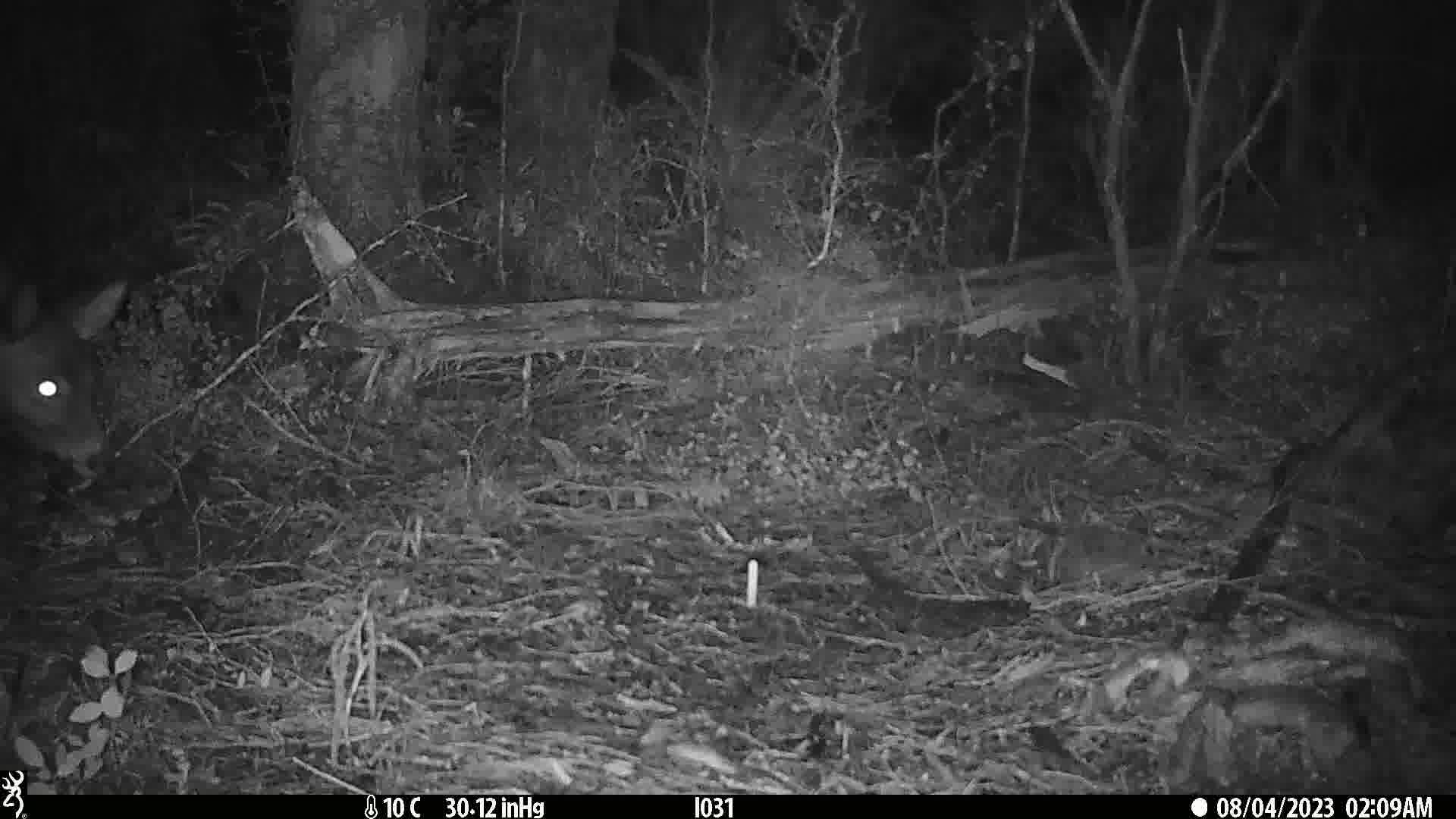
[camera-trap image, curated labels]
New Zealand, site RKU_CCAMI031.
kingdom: Animalia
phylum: Chordata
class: Mammalia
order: Artiodactyla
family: Cervidae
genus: Odocoileus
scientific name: Odocoileus virginianus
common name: white-tailed deer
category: white tailed deer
White tailed deer (white-tailed deer) (Odocoileus virginianus).